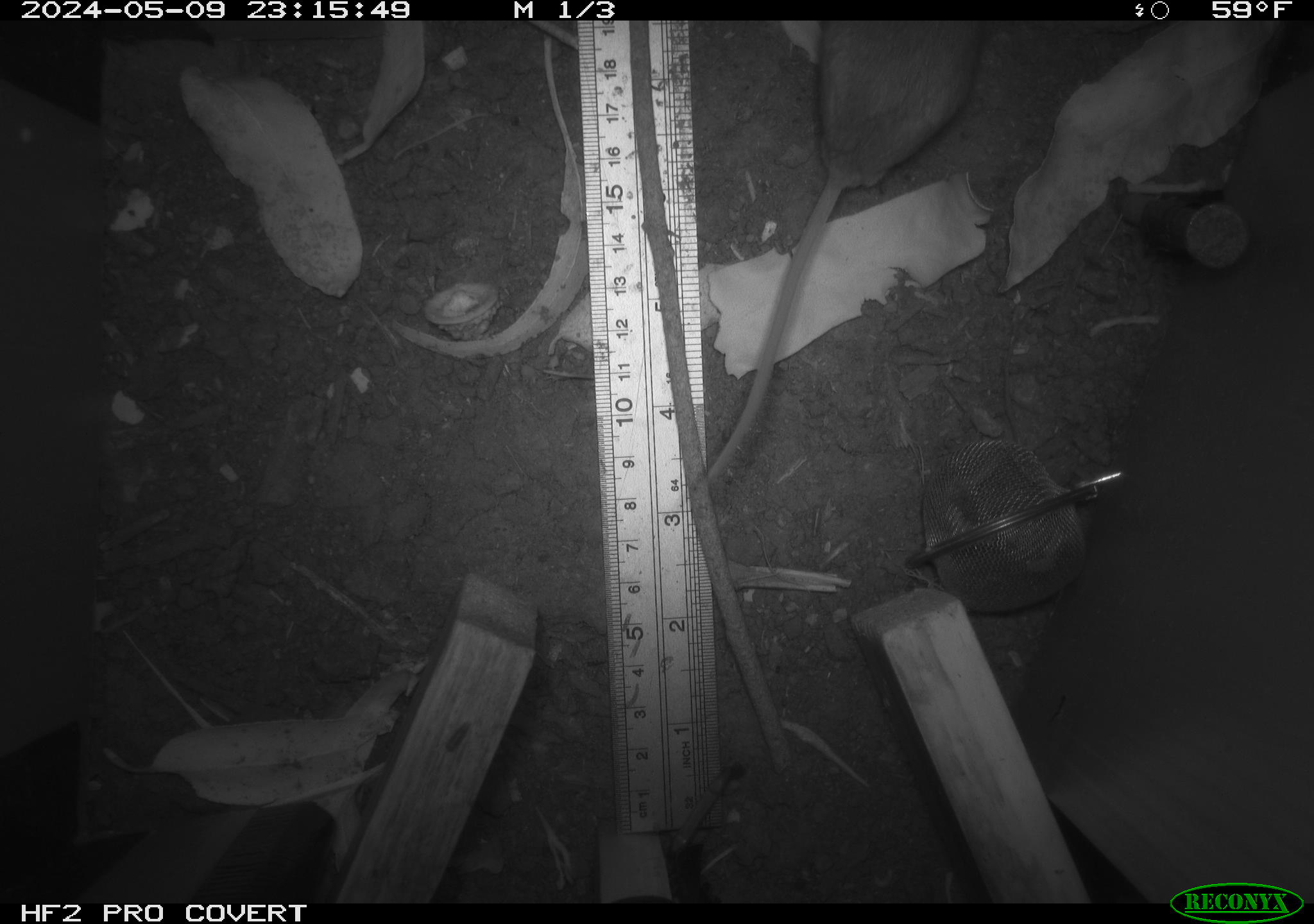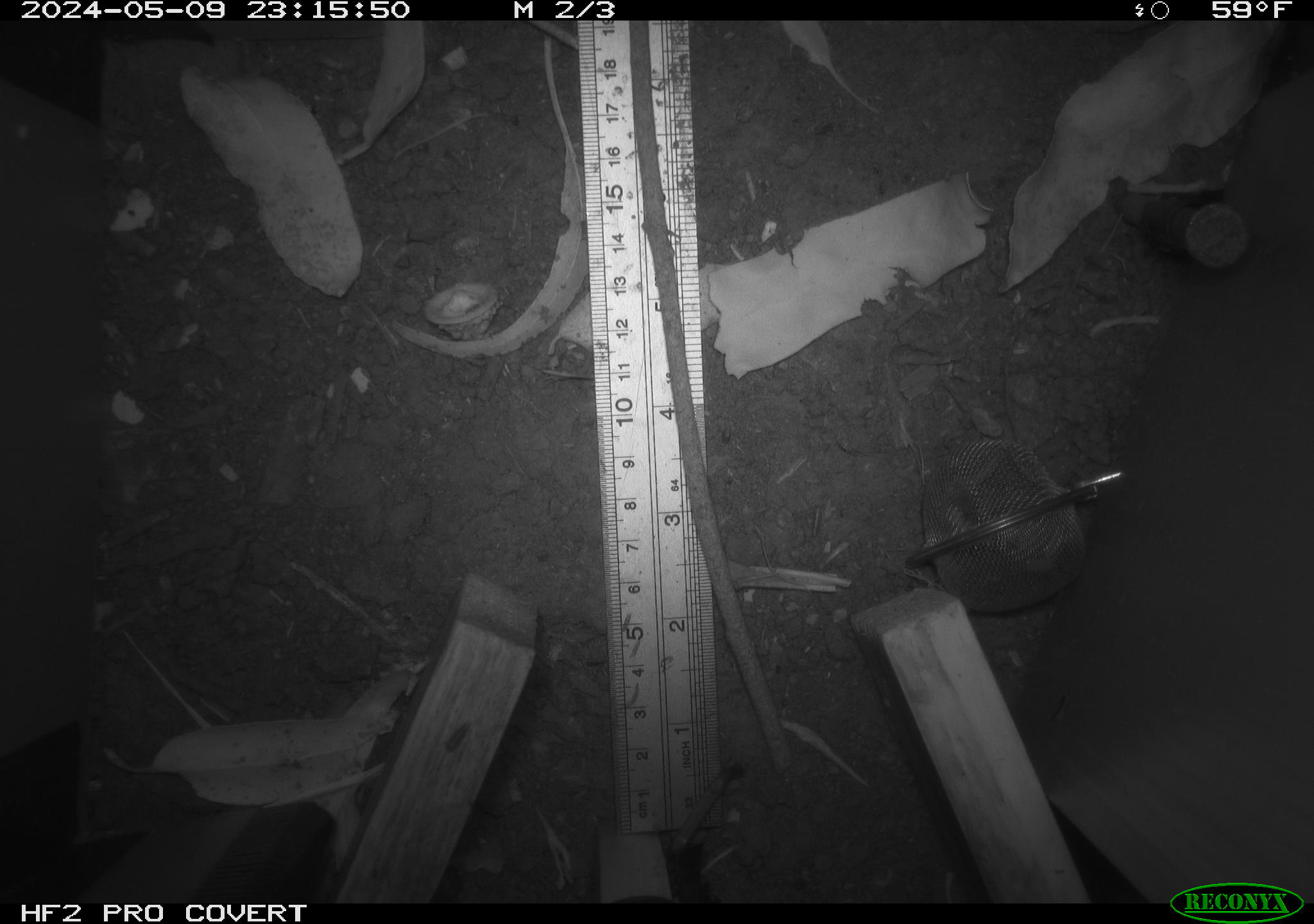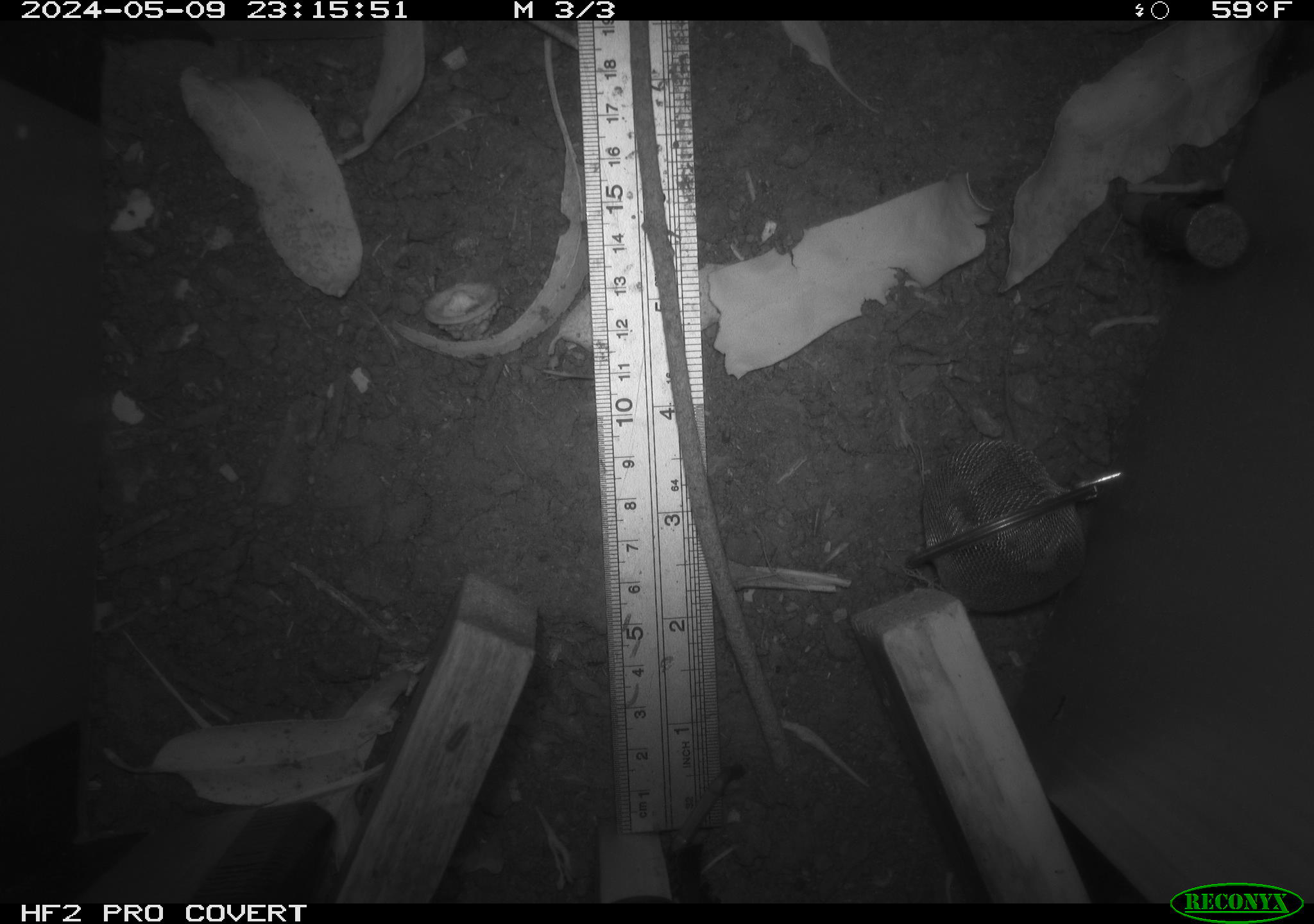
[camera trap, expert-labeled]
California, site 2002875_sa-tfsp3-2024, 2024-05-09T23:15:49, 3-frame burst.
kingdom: Animalia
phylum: Chordata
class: Mammalia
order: Rodentia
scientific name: Rodentia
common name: rodent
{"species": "rodent (Rodentia)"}